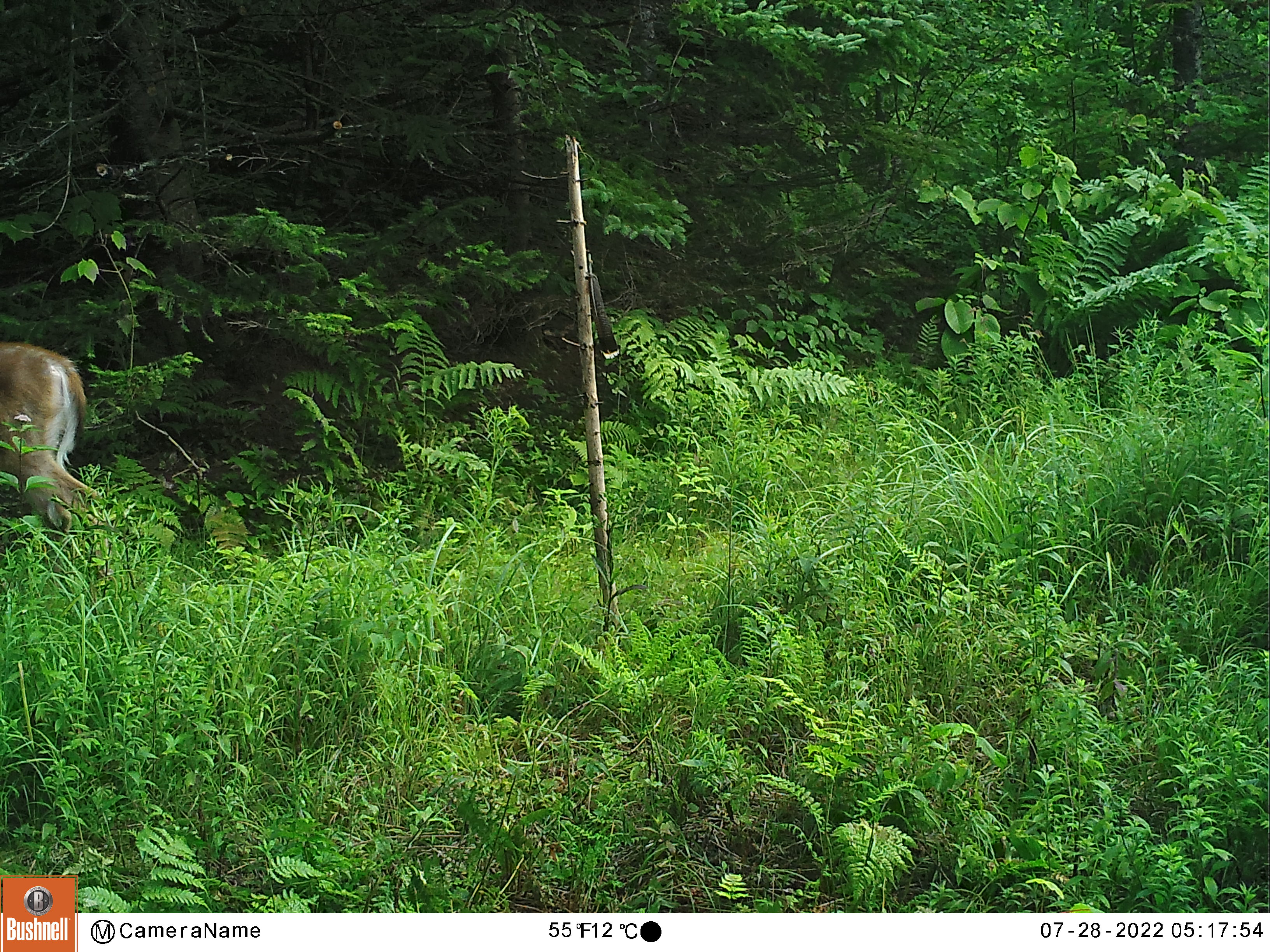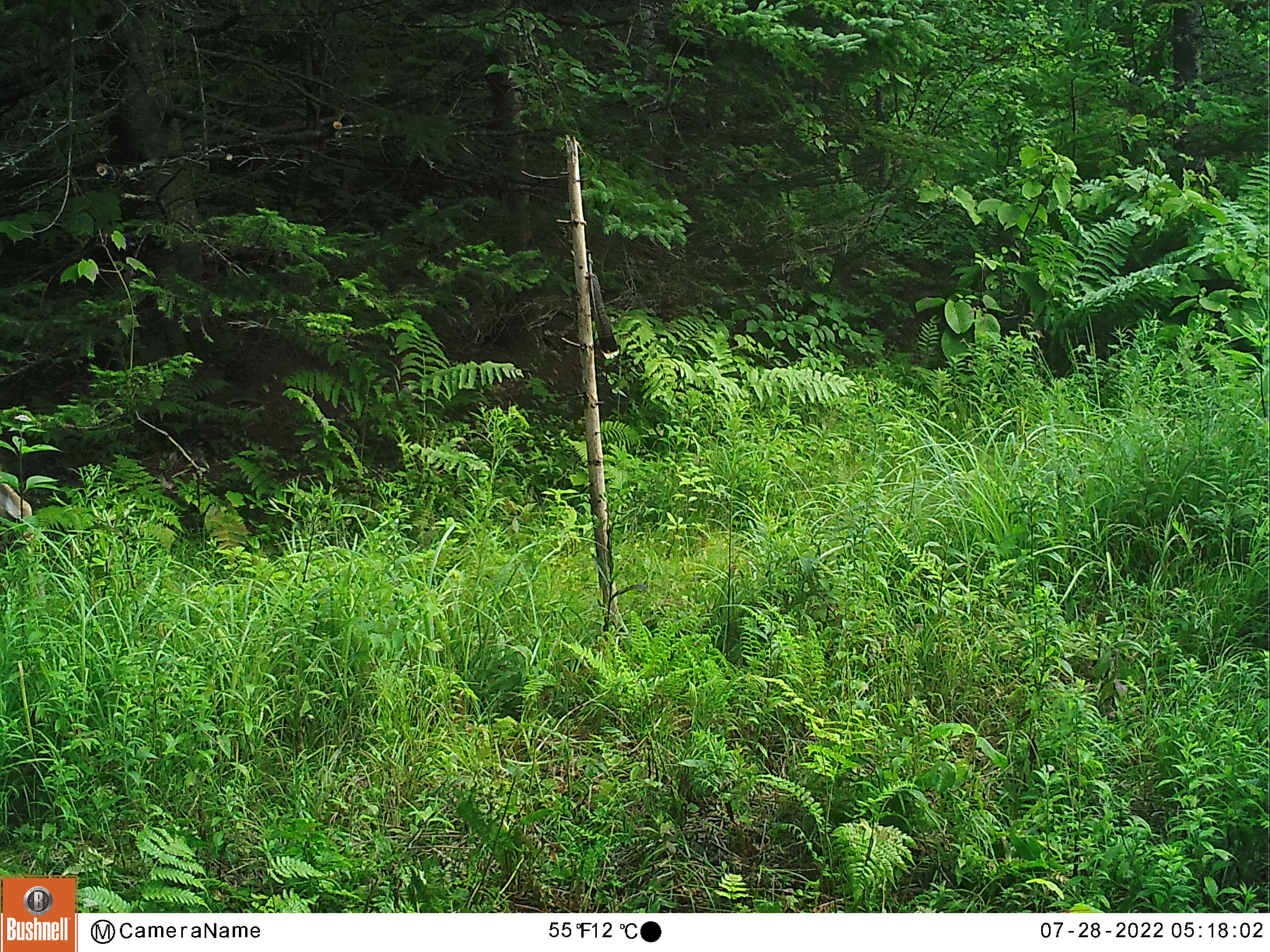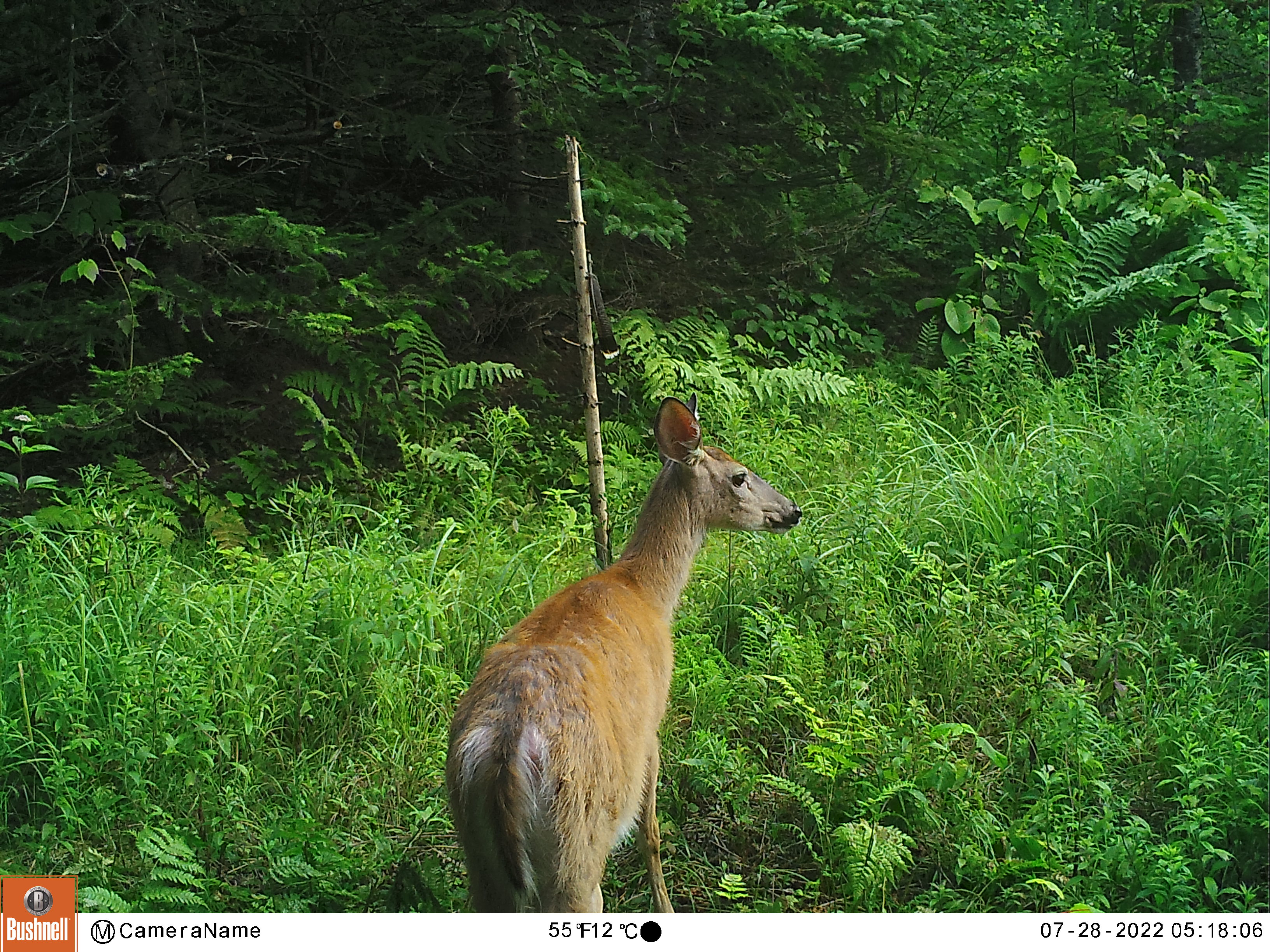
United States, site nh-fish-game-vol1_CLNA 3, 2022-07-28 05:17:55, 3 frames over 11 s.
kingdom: Animalia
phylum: Chordata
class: Mammalia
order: Artiodactyla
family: Cervidae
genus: Odocoileus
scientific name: Odocoileus virginianus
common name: white-tailed deer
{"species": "white-tailed deer (Odocoileus virginianus)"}